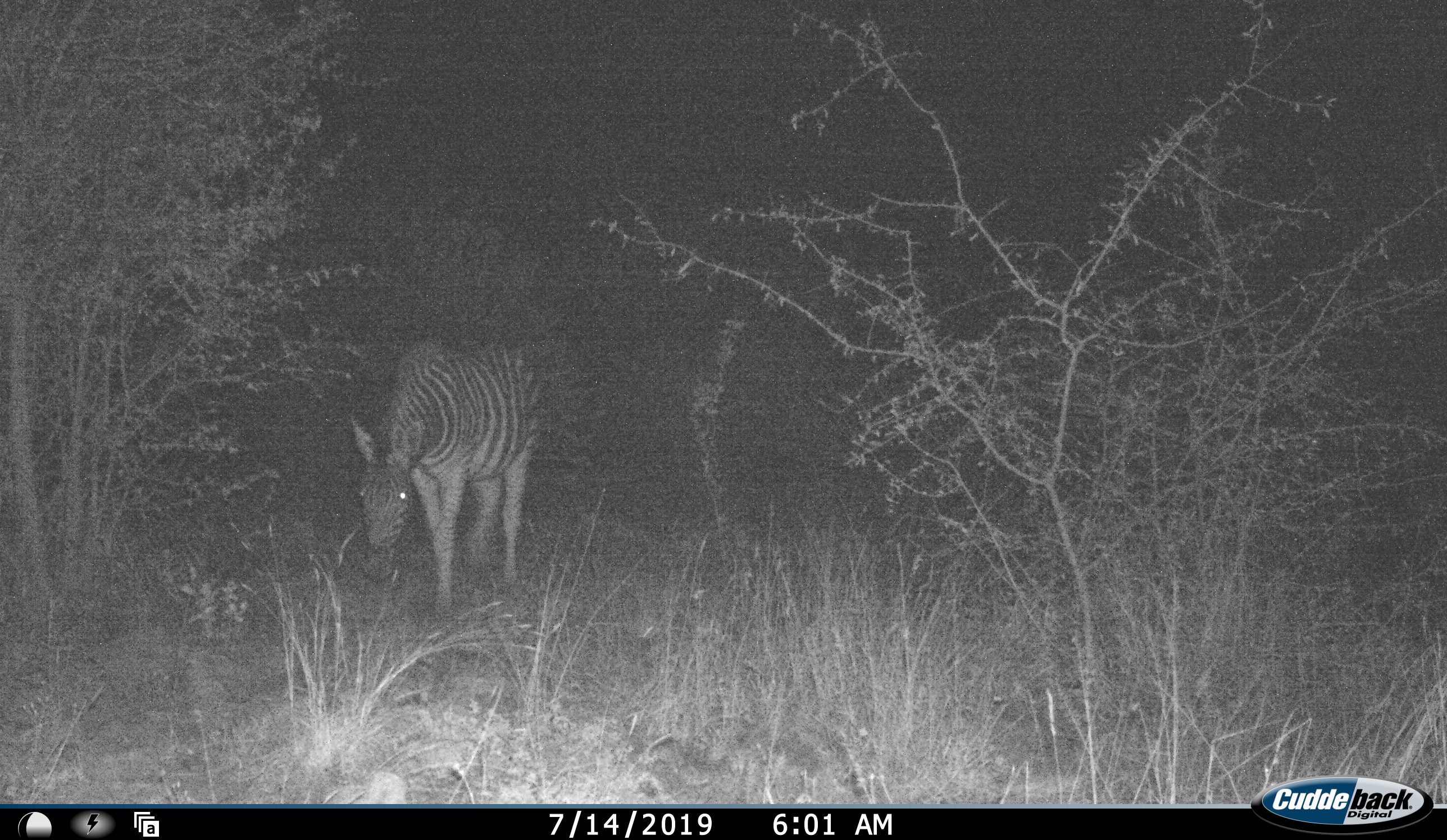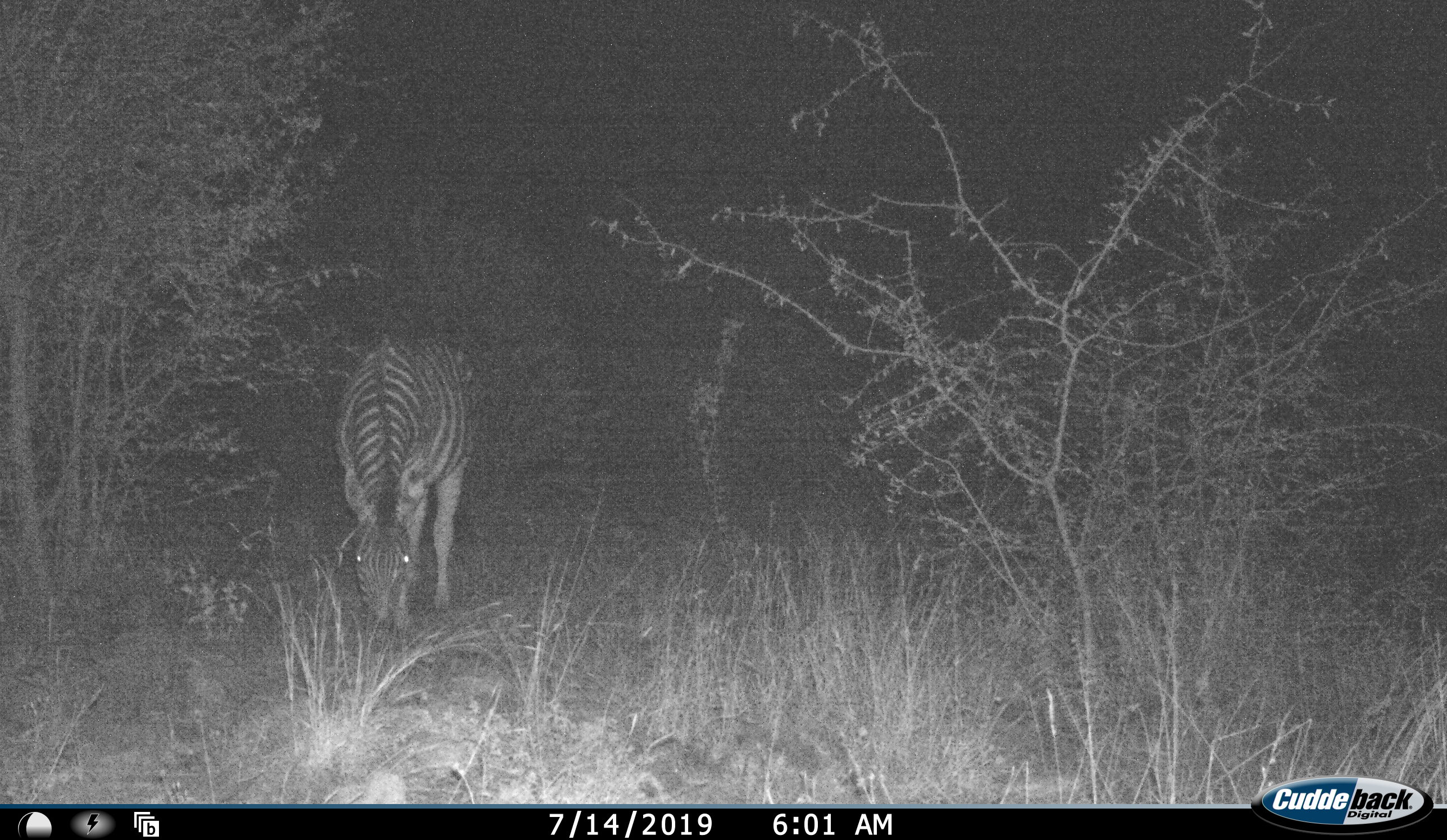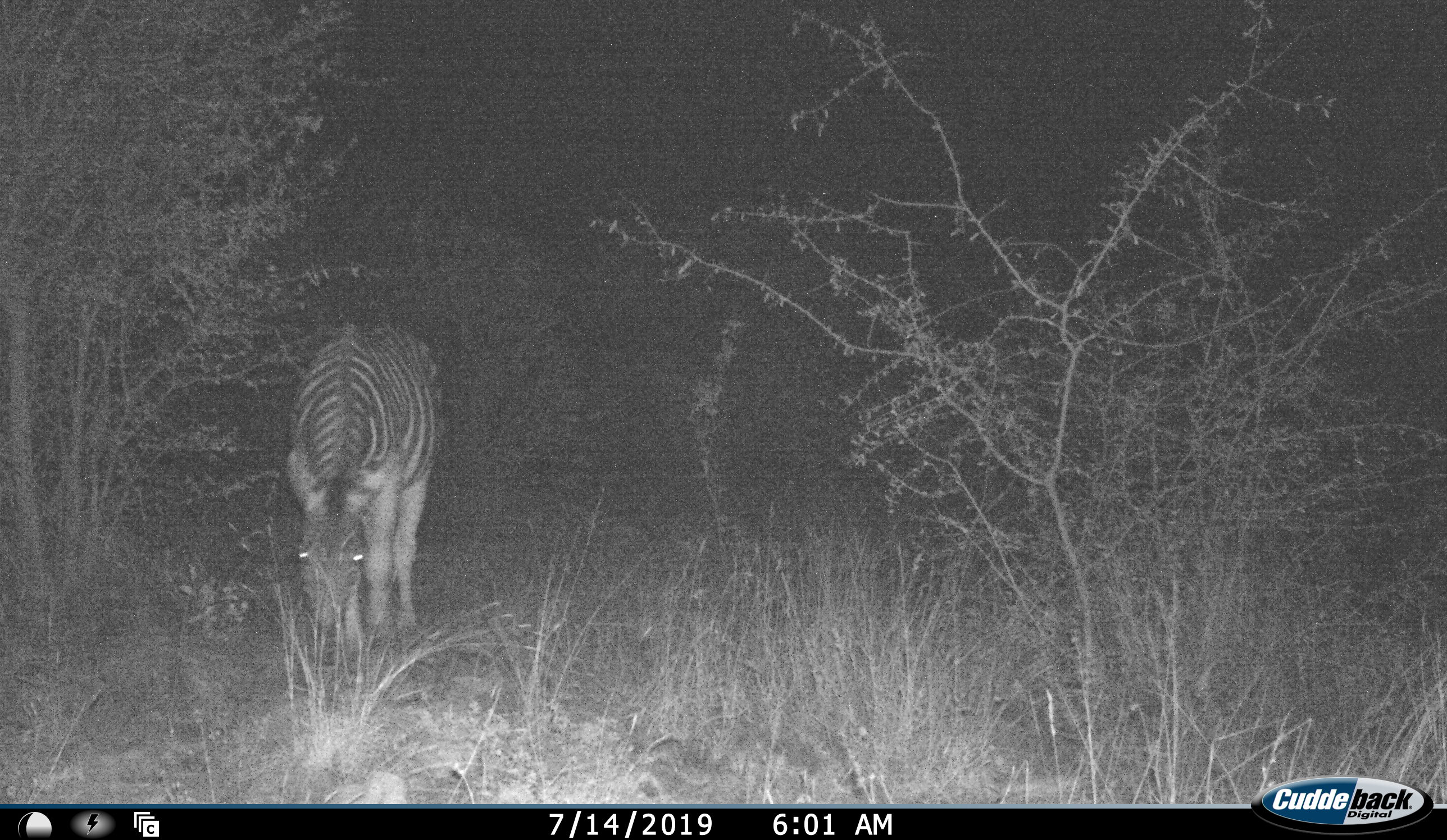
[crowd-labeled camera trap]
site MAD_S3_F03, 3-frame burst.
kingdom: Animalia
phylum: Chordata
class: Mammalia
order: Perissodactyla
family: Equidae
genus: Equus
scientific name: Equus quagga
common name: plains zebra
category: zebraplains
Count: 1.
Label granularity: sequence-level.